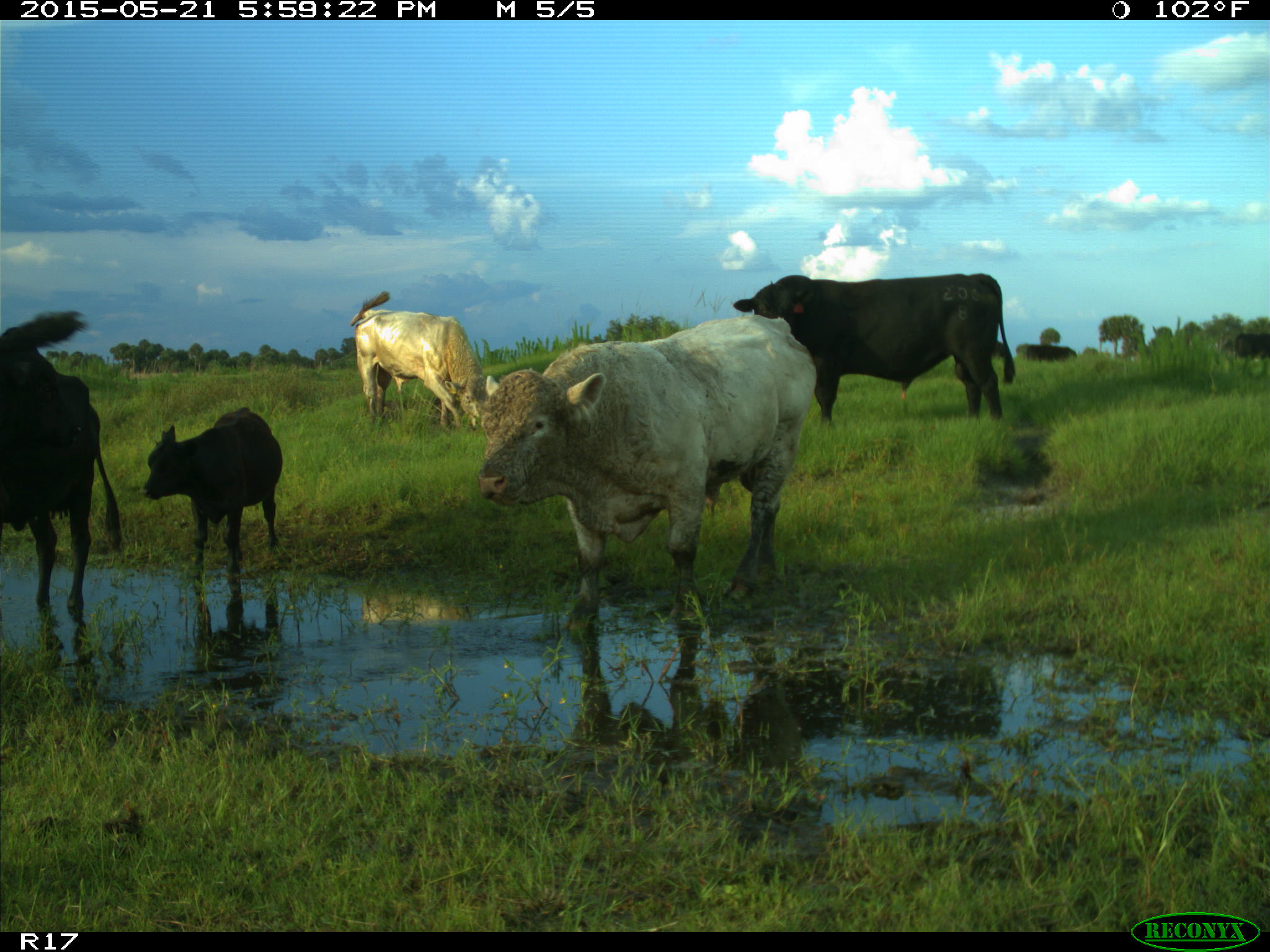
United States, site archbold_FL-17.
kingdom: Animalia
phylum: Chordata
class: Mammalia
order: Artiodactyla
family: Bovidae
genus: Bos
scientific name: Bos taurus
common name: domestic cow